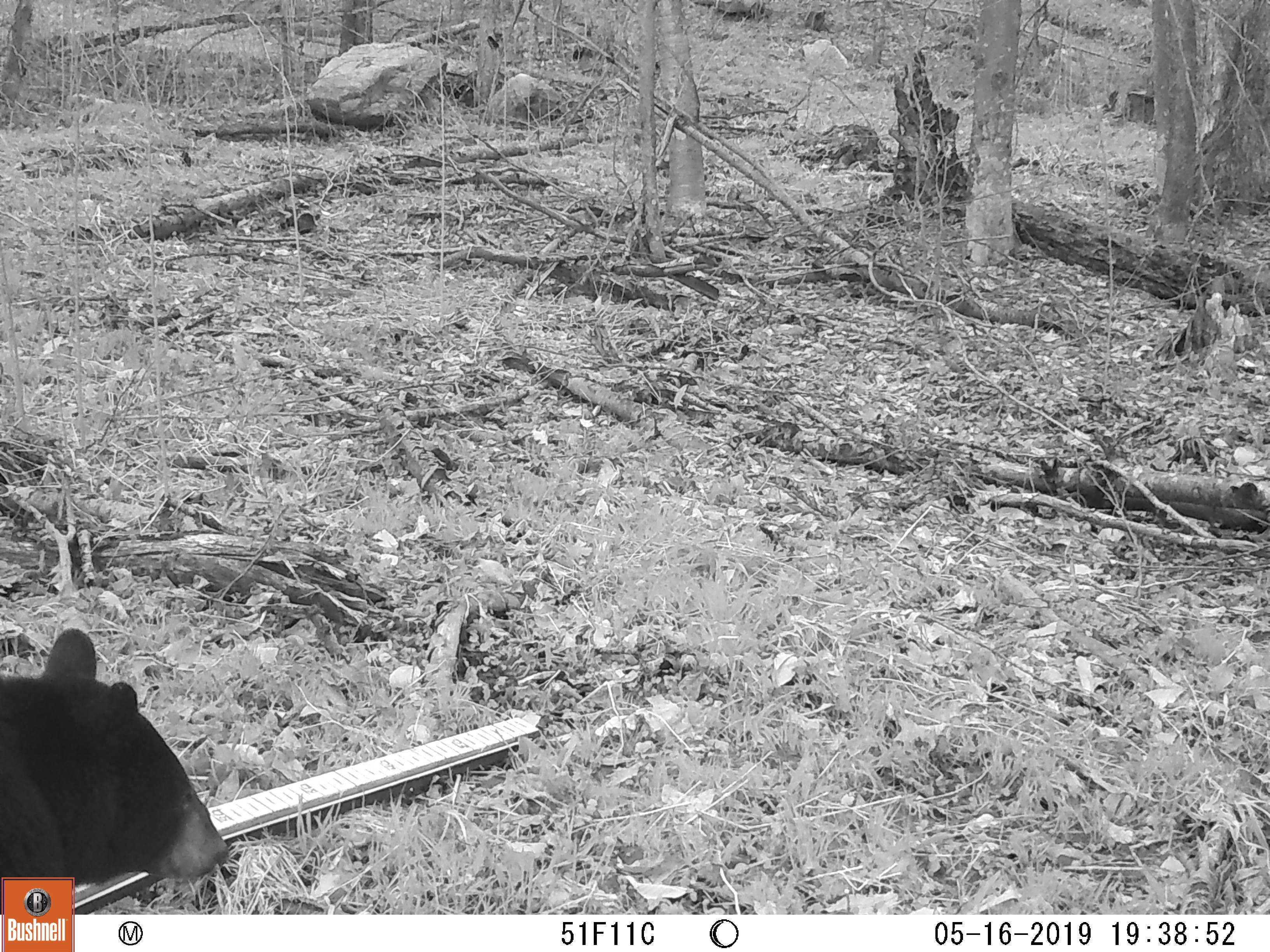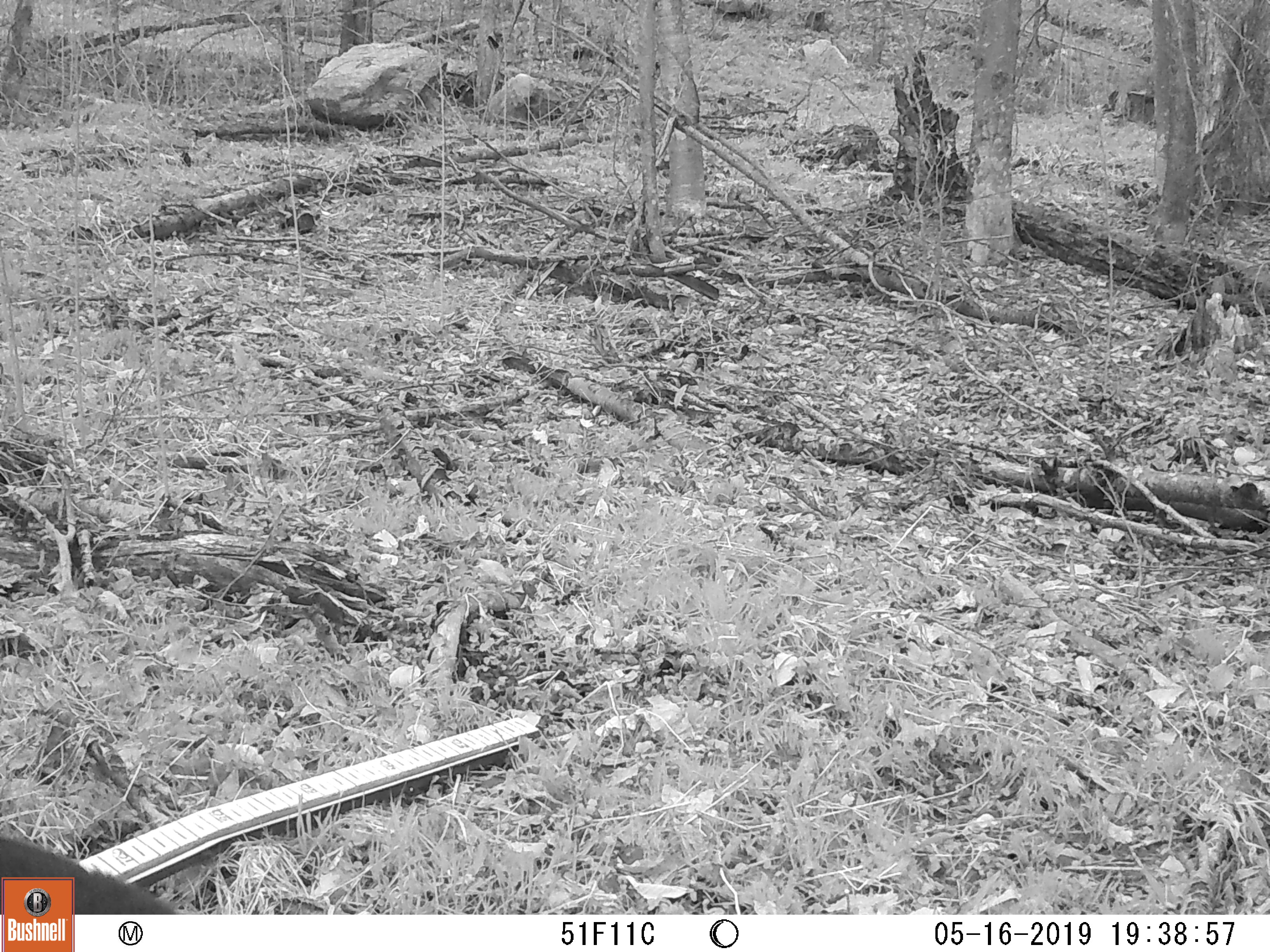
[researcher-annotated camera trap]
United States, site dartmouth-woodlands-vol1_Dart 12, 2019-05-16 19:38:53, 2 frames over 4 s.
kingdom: Animalia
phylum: Chordata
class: Mammalia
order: Carnivora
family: Ursidae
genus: Ursus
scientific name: Ursus americanus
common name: black bear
Black bear (Ursus americanus).